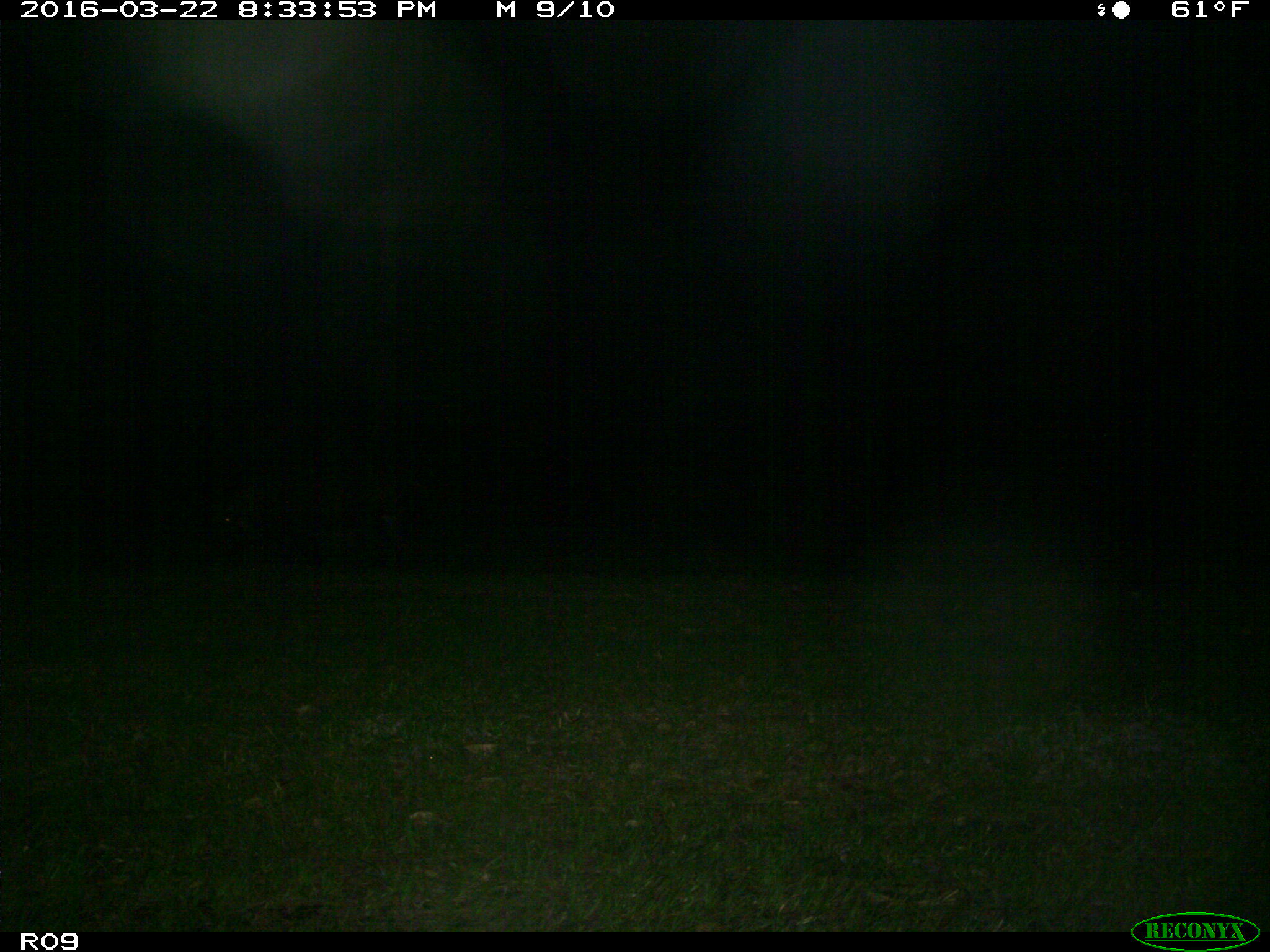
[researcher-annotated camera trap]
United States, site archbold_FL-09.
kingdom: Animalia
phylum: Chordata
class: Mammalia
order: Artiodactyla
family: Suidae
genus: Sus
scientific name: Sus scrofa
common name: wild boar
Sus scrofa (wild boar).